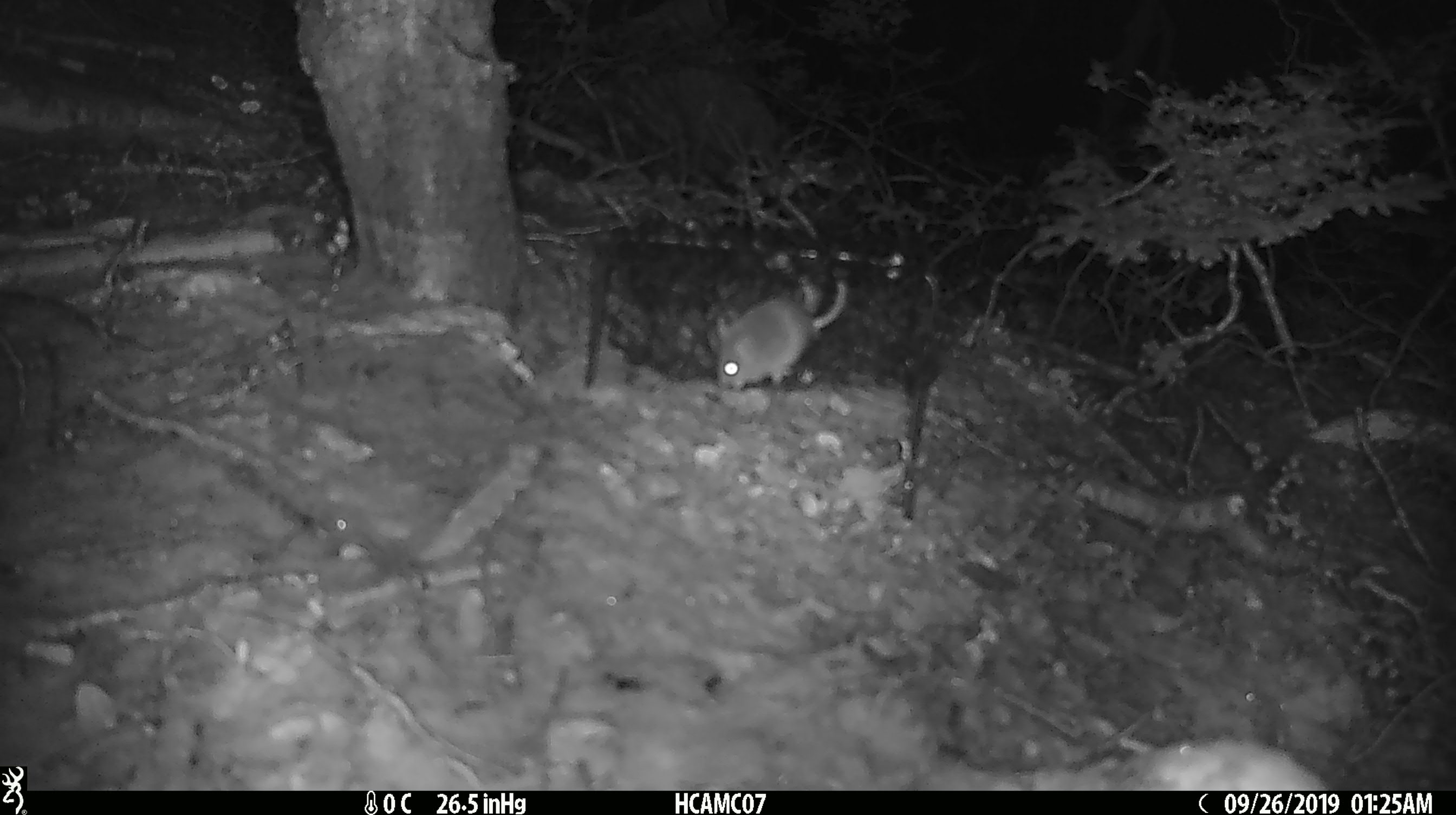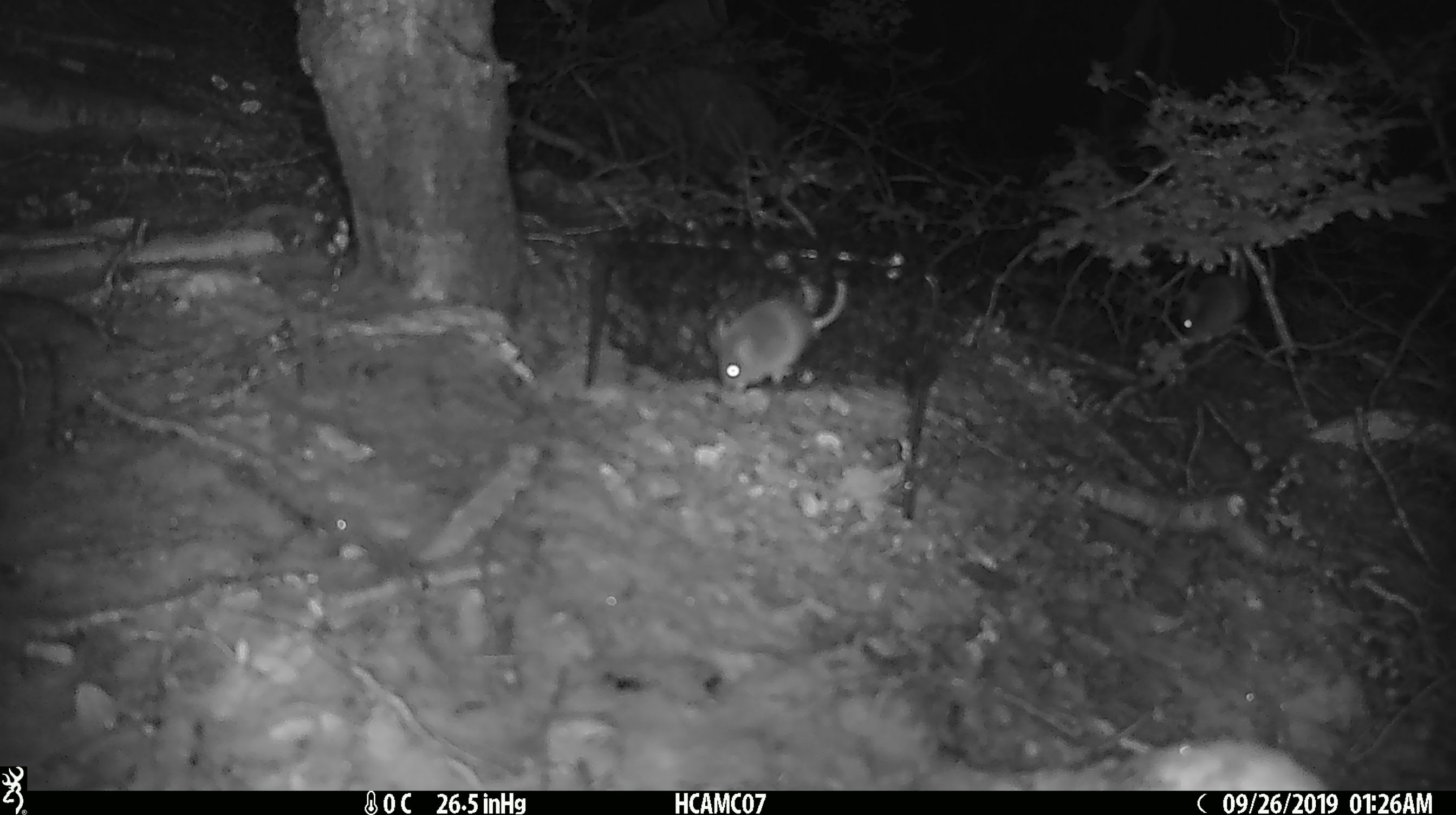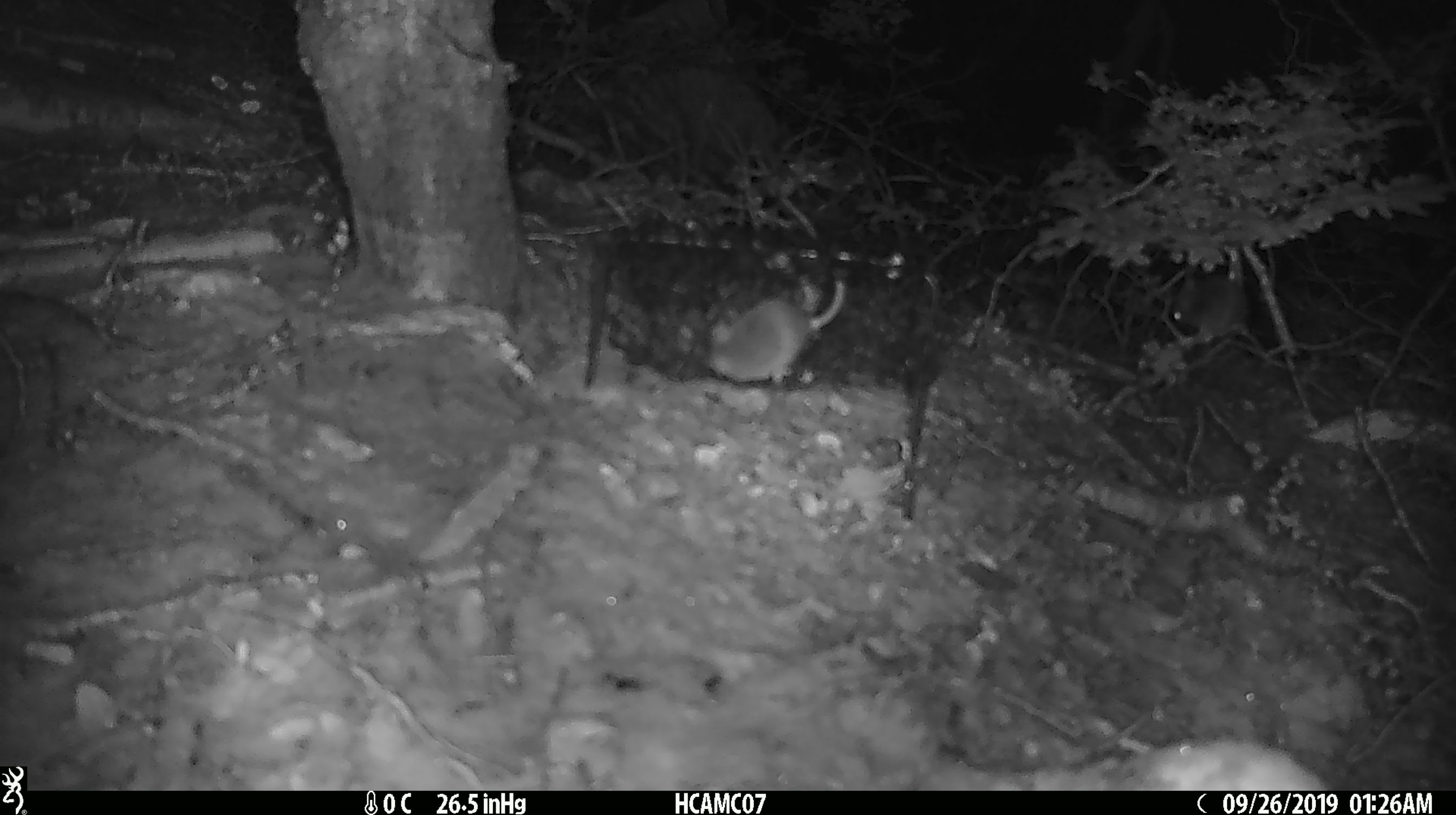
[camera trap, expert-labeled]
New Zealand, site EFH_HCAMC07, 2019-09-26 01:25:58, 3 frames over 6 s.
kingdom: Animalia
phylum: Chordata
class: Mammalia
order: Rodentia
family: Muridae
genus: Mus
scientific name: Mus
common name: mouse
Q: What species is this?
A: Mouse (Mus).